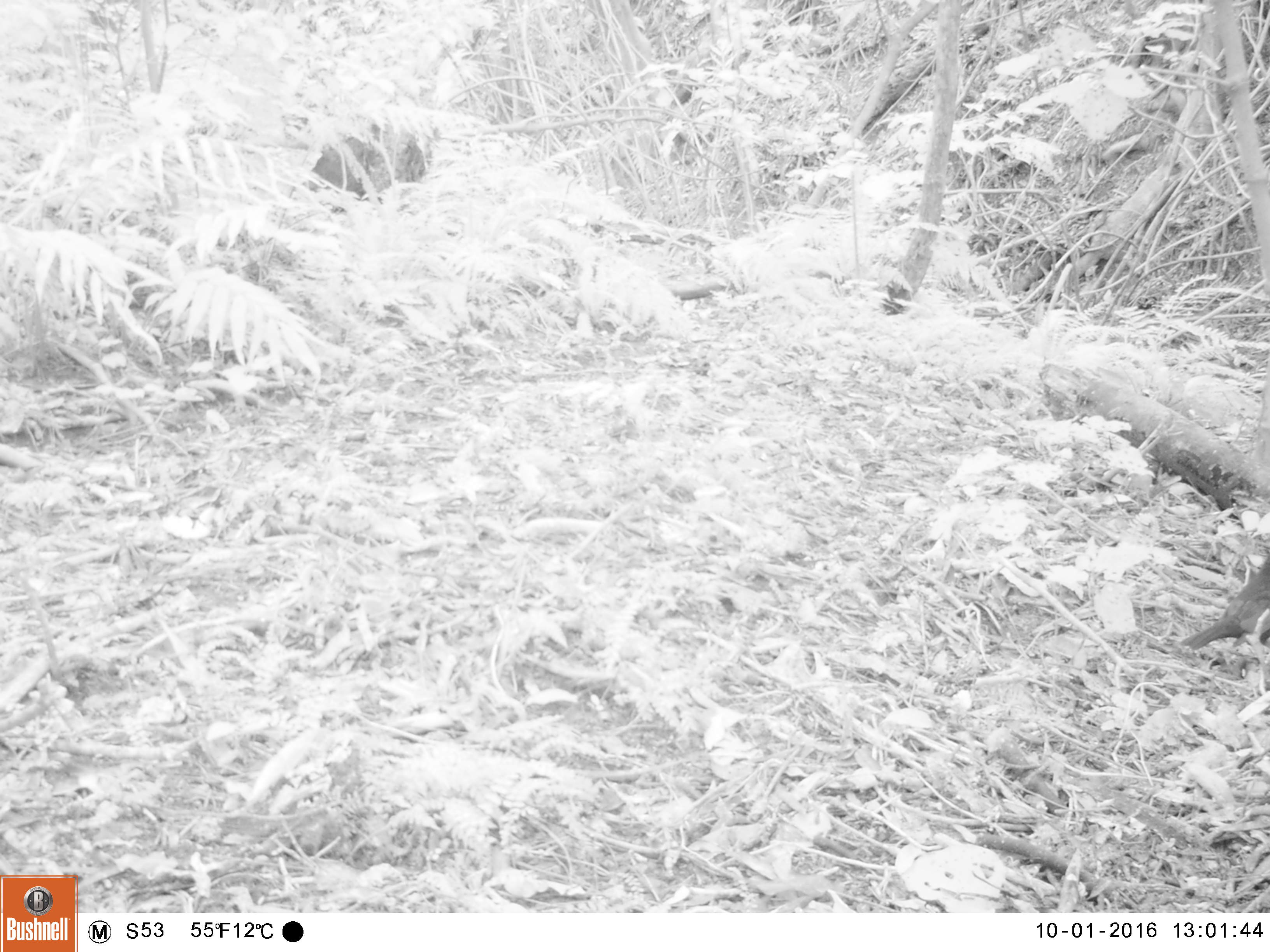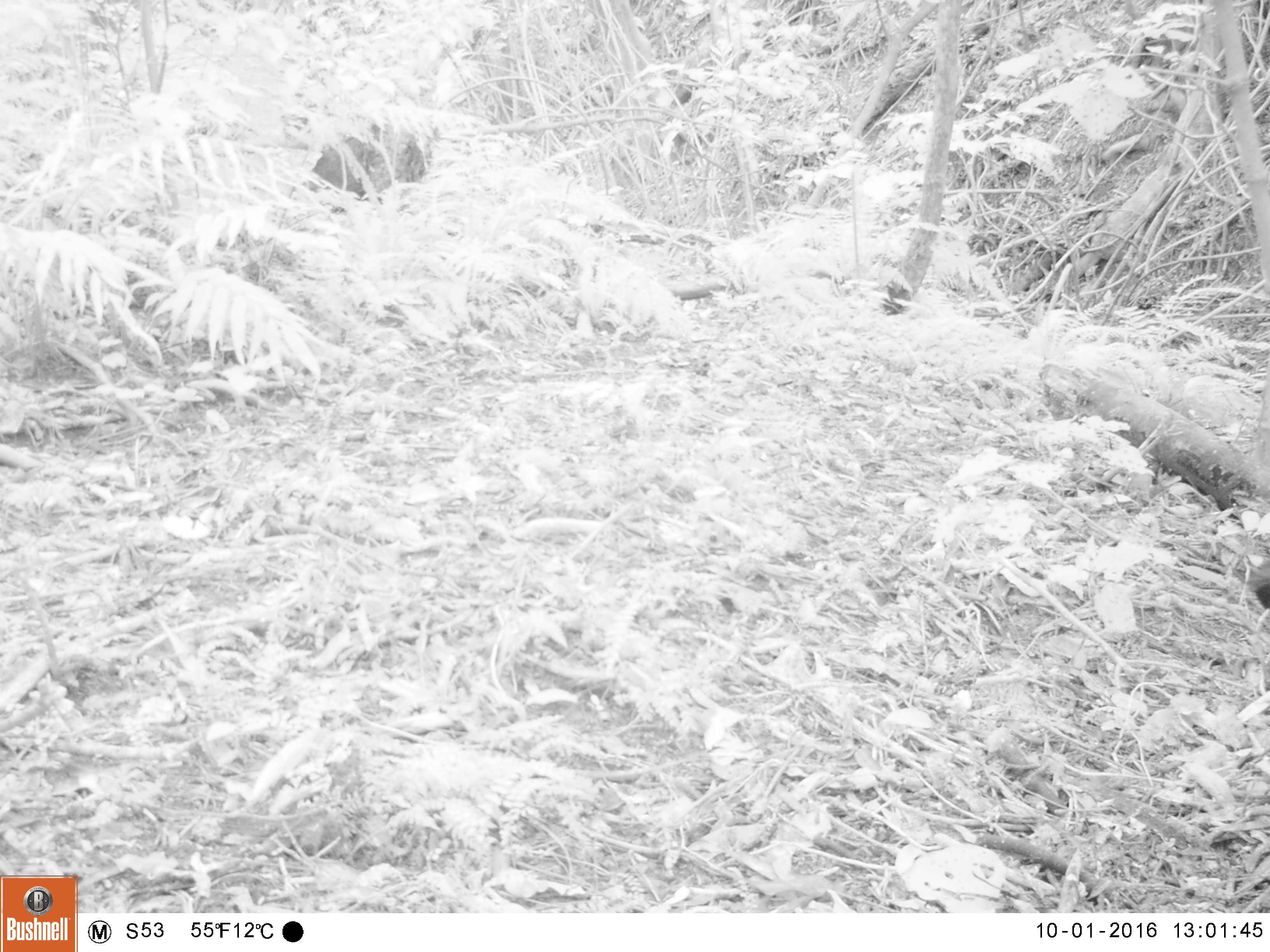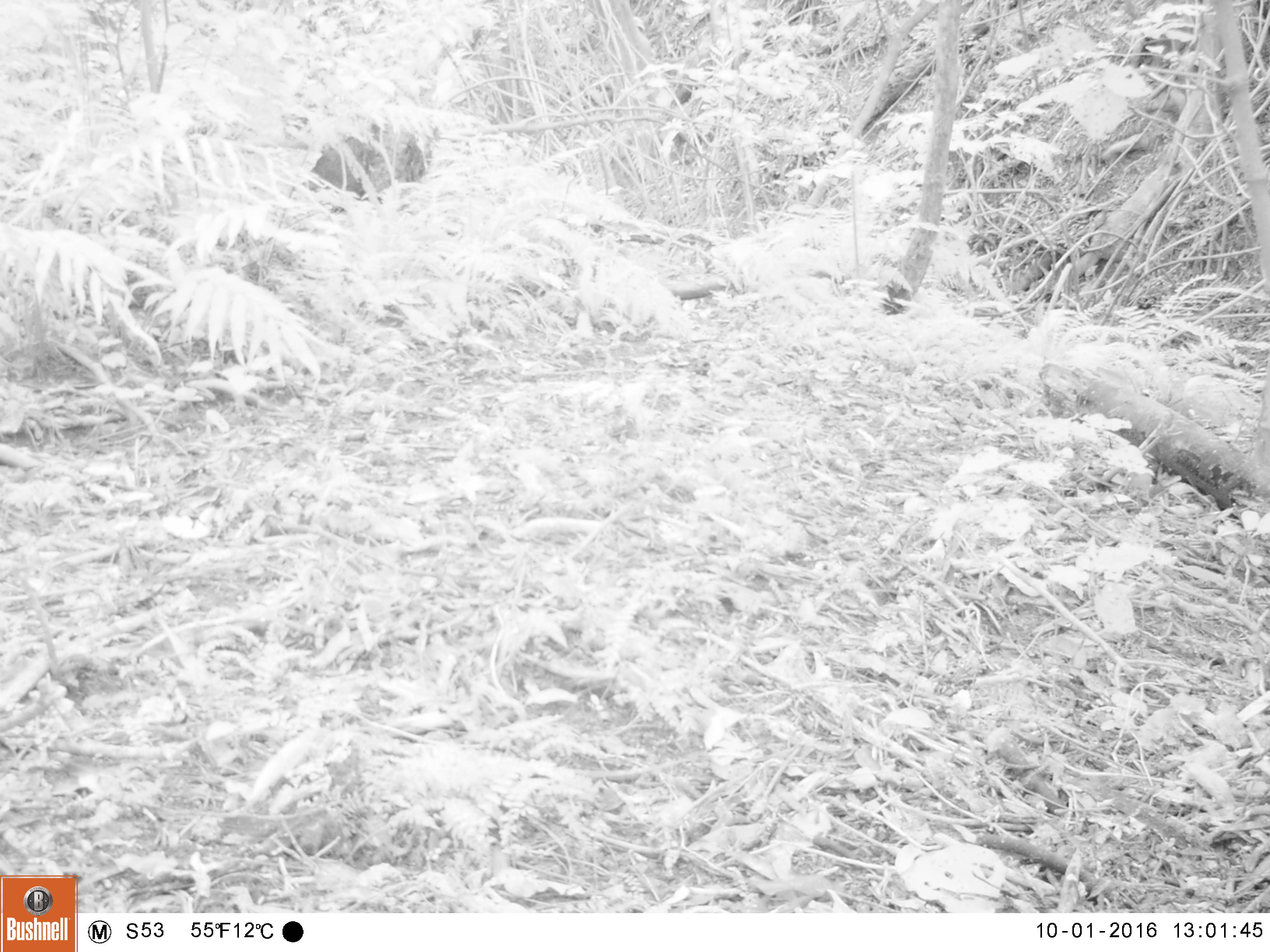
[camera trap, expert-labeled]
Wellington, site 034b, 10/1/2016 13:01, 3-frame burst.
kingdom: Animalia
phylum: Chordata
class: Aves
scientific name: Aves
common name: bird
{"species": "bird (Aves)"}